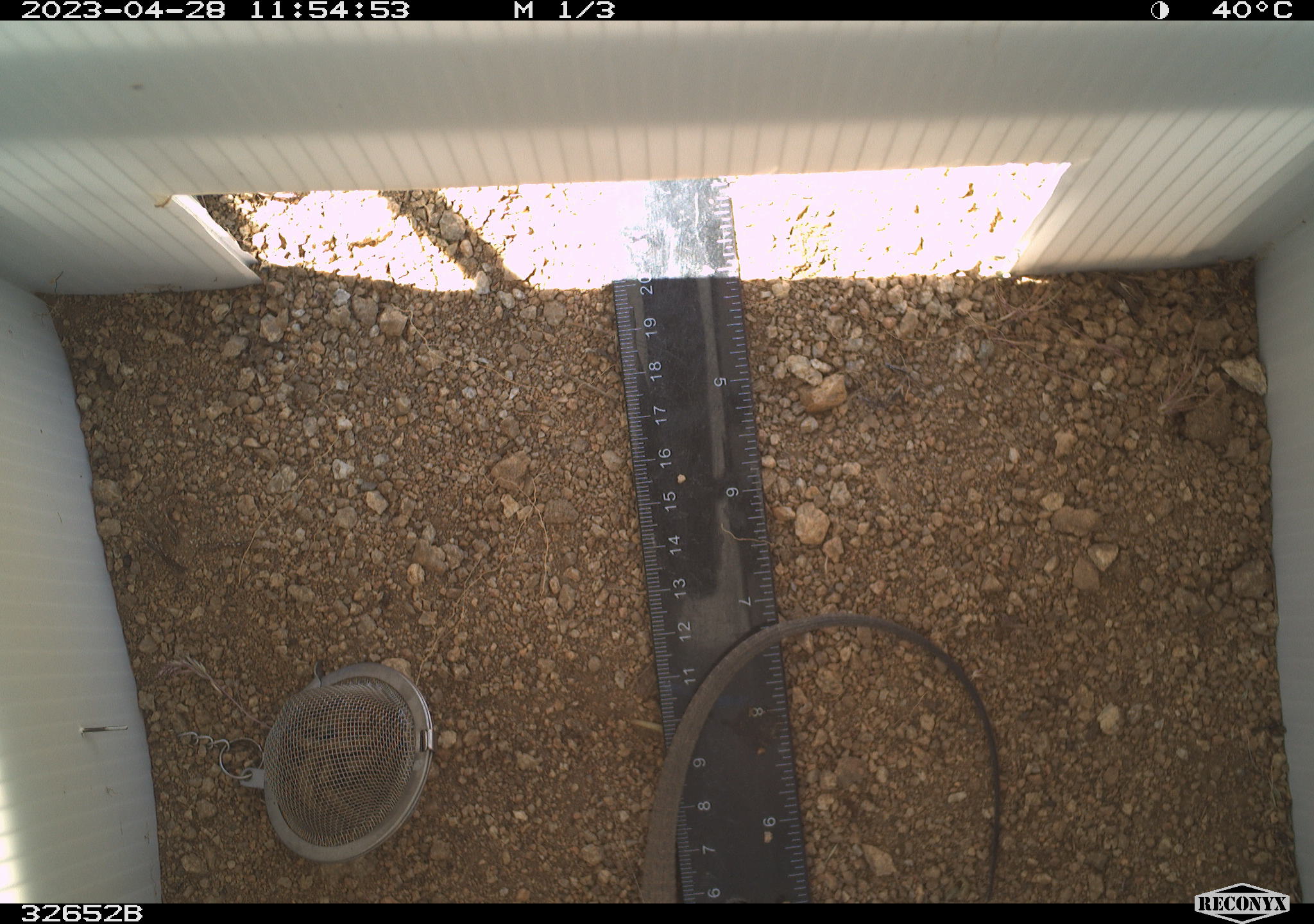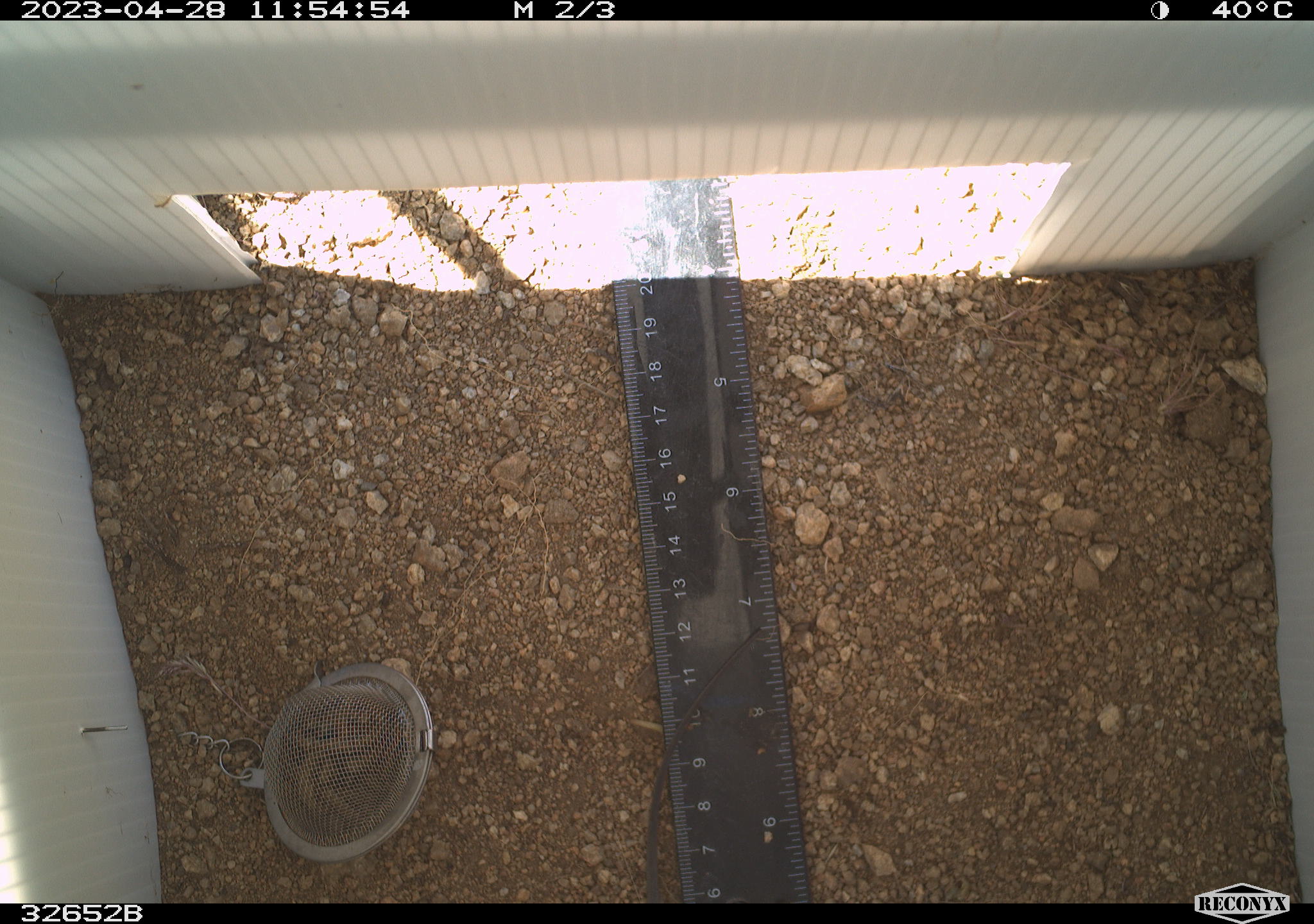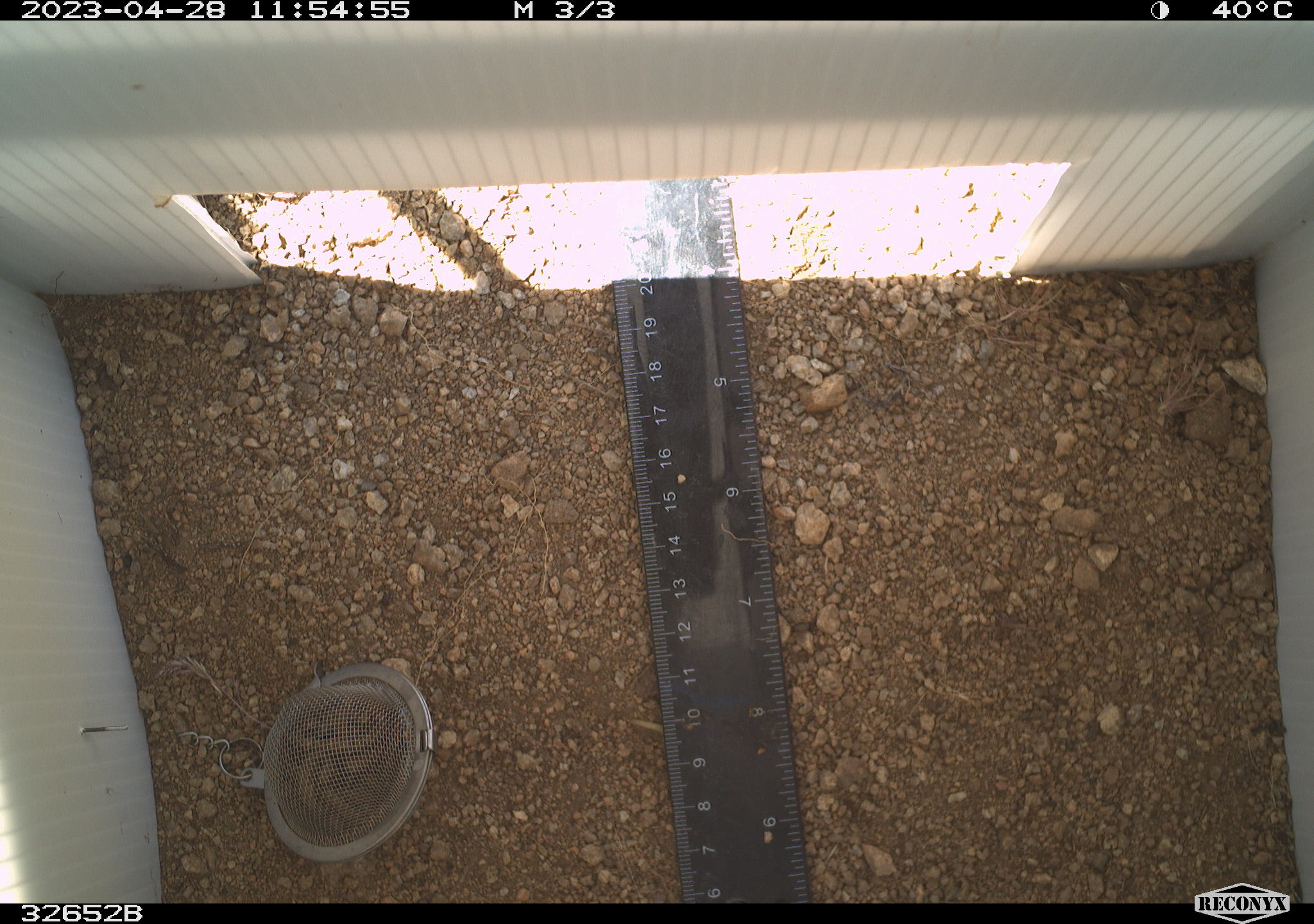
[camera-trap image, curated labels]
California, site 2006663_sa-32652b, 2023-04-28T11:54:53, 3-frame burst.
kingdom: Animalia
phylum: Chordata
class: Reptilia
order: Squamata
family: Teiidae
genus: Aspidoscelis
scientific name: Aspidoscelis tigris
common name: western whiptail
Western whiptail (Aspidoscelis tigris).